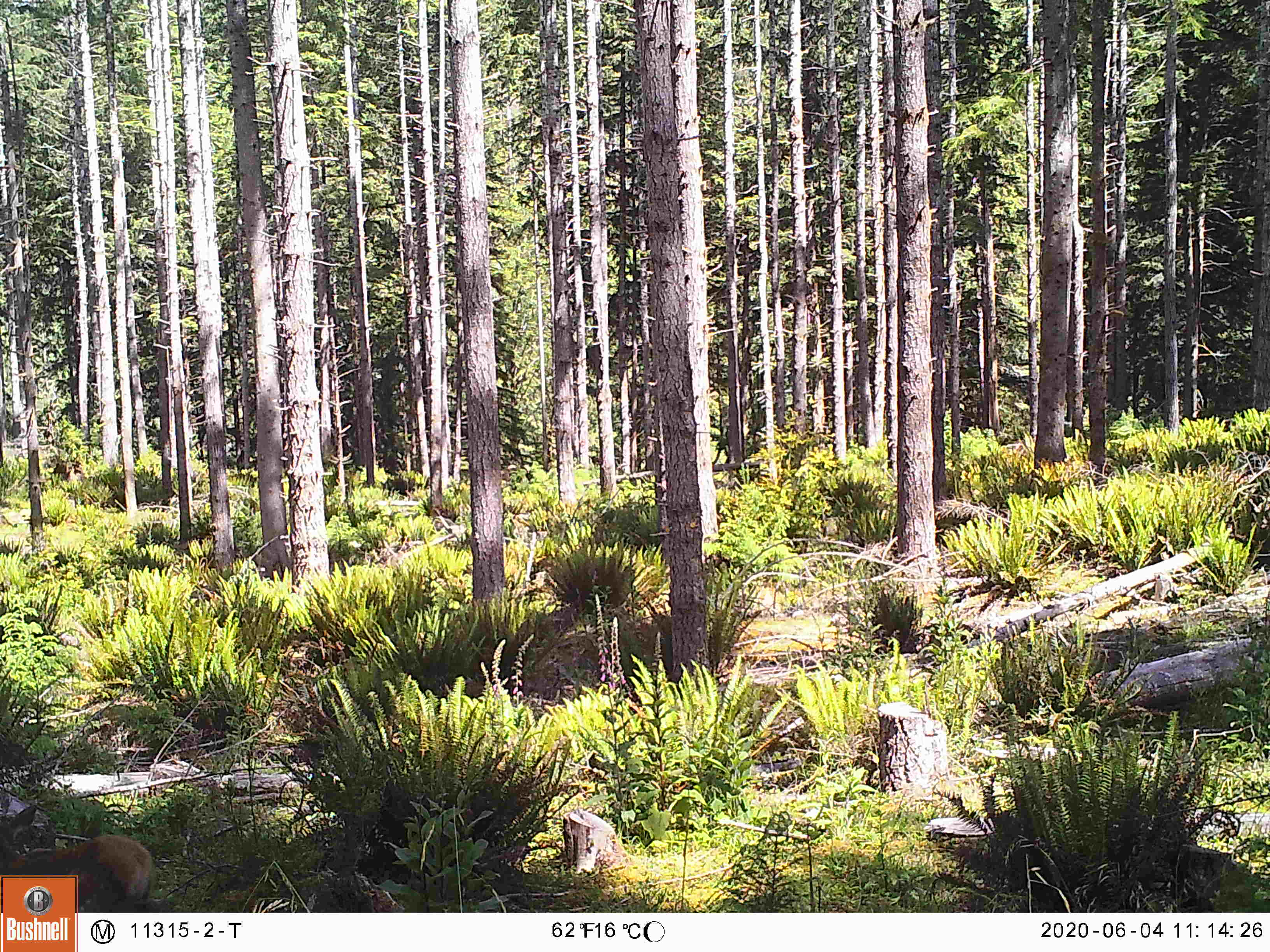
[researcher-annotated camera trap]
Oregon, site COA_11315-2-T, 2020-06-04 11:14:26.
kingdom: Animalia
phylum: Chordata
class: Mammalia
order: Artiodactyla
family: Cervidae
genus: Cervus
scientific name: Cervus canadensis roosevelti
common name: roosevelt elk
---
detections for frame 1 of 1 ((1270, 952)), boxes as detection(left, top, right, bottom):
roosevelt elk: detection(0, 796, 153, 869)